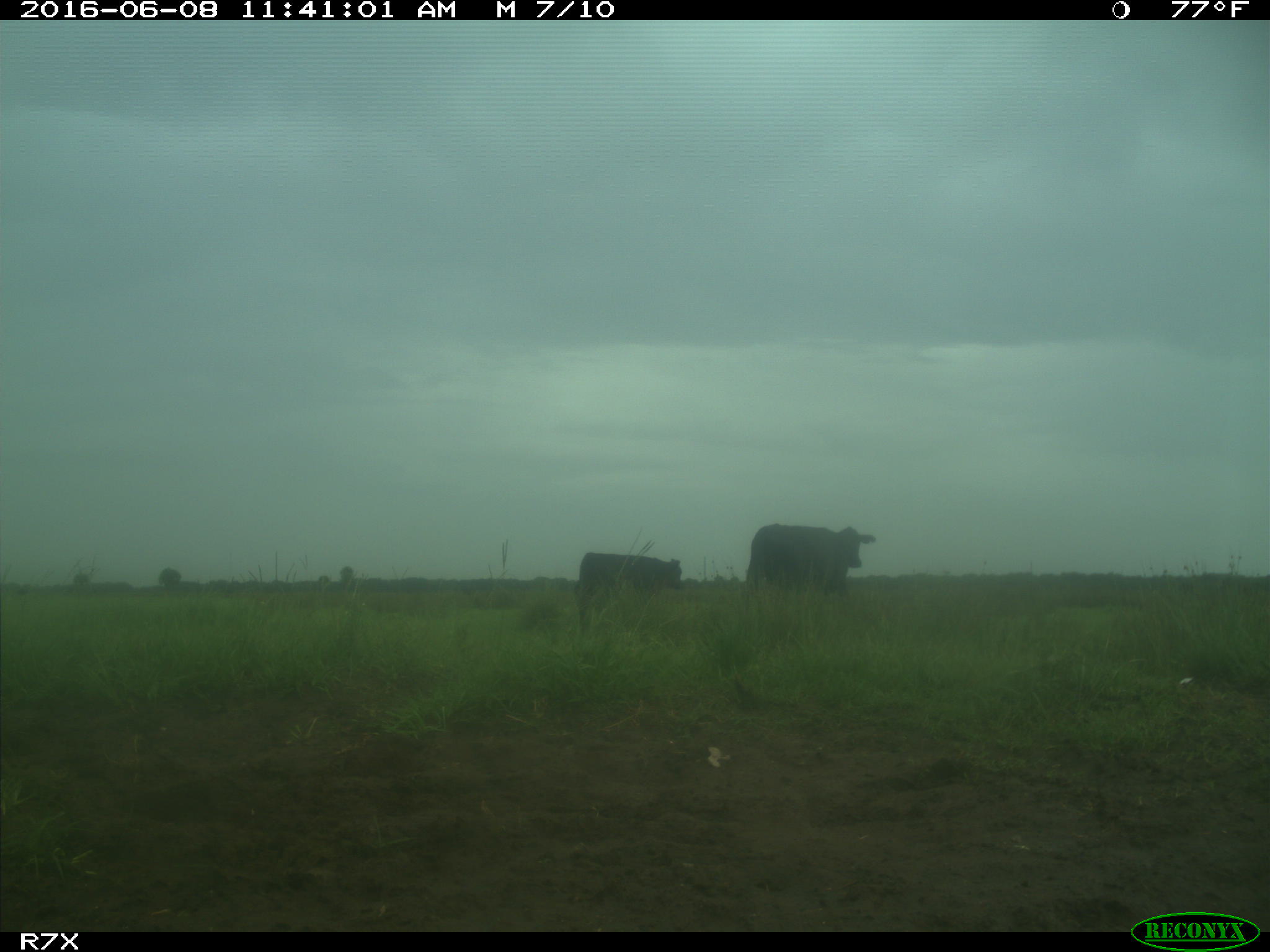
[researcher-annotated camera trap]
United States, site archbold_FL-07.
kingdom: Animalia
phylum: Chordata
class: Mammalia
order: Artiodactyla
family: Bovidae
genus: Bos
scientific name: Bos taurus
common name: domestic cow